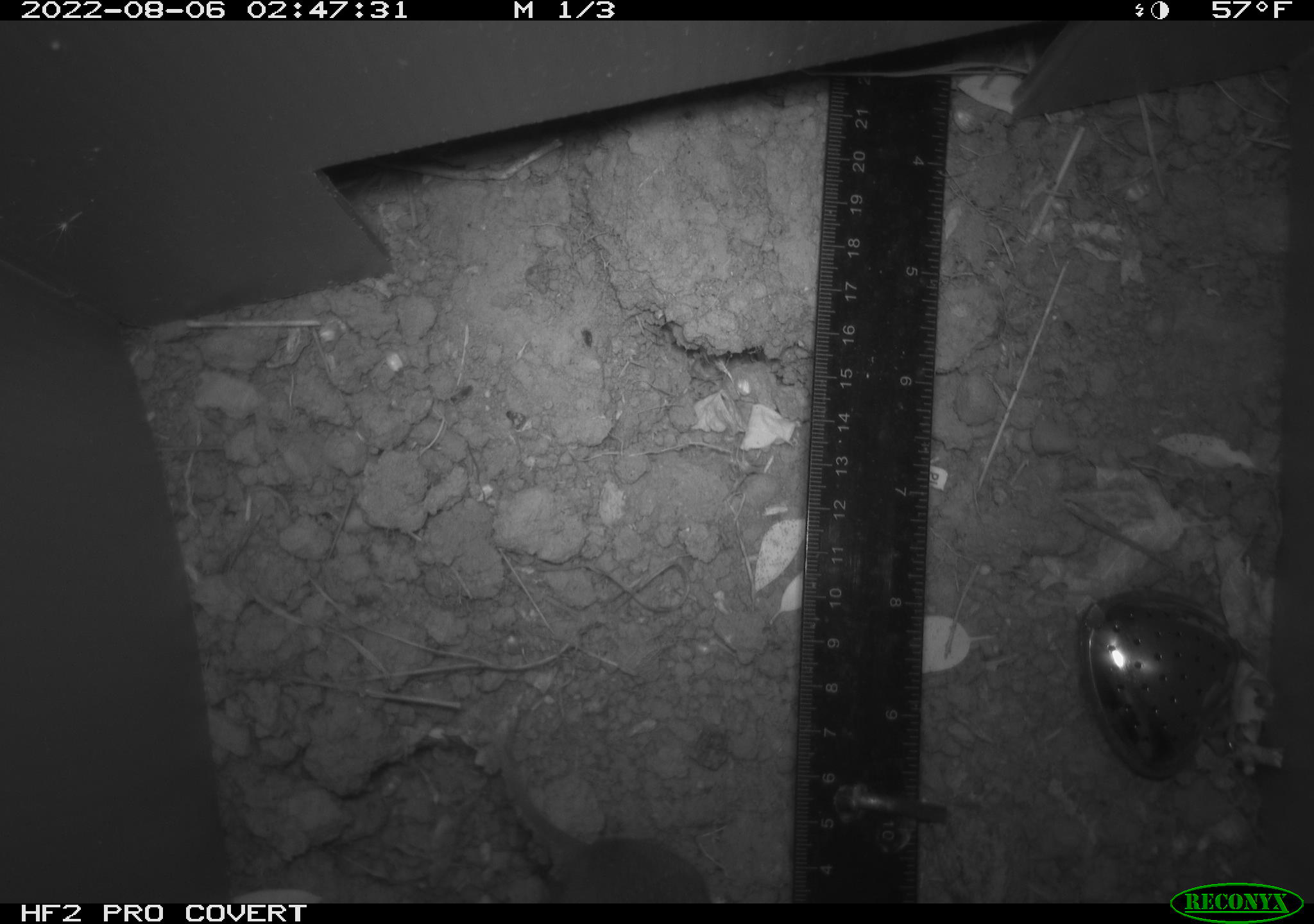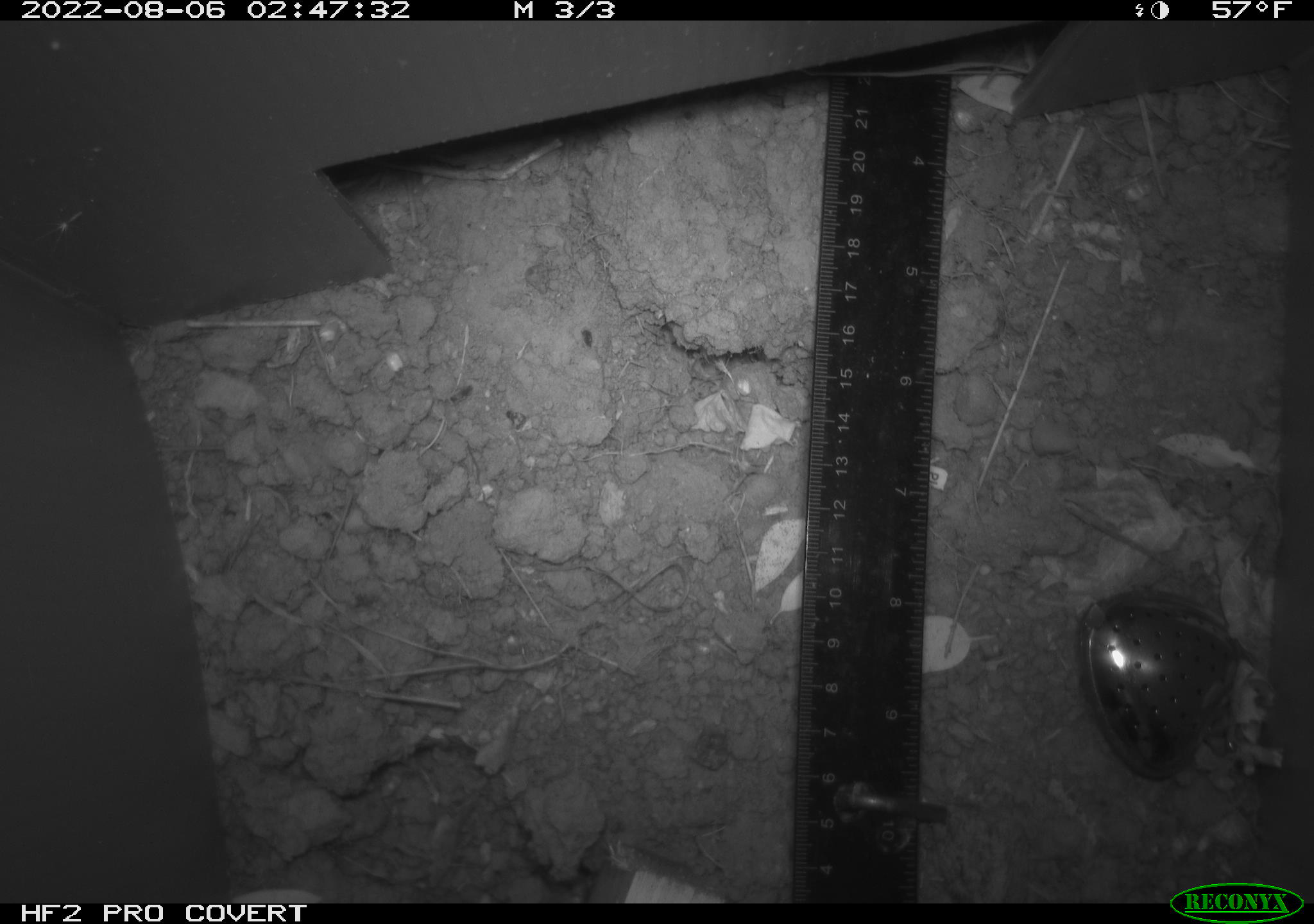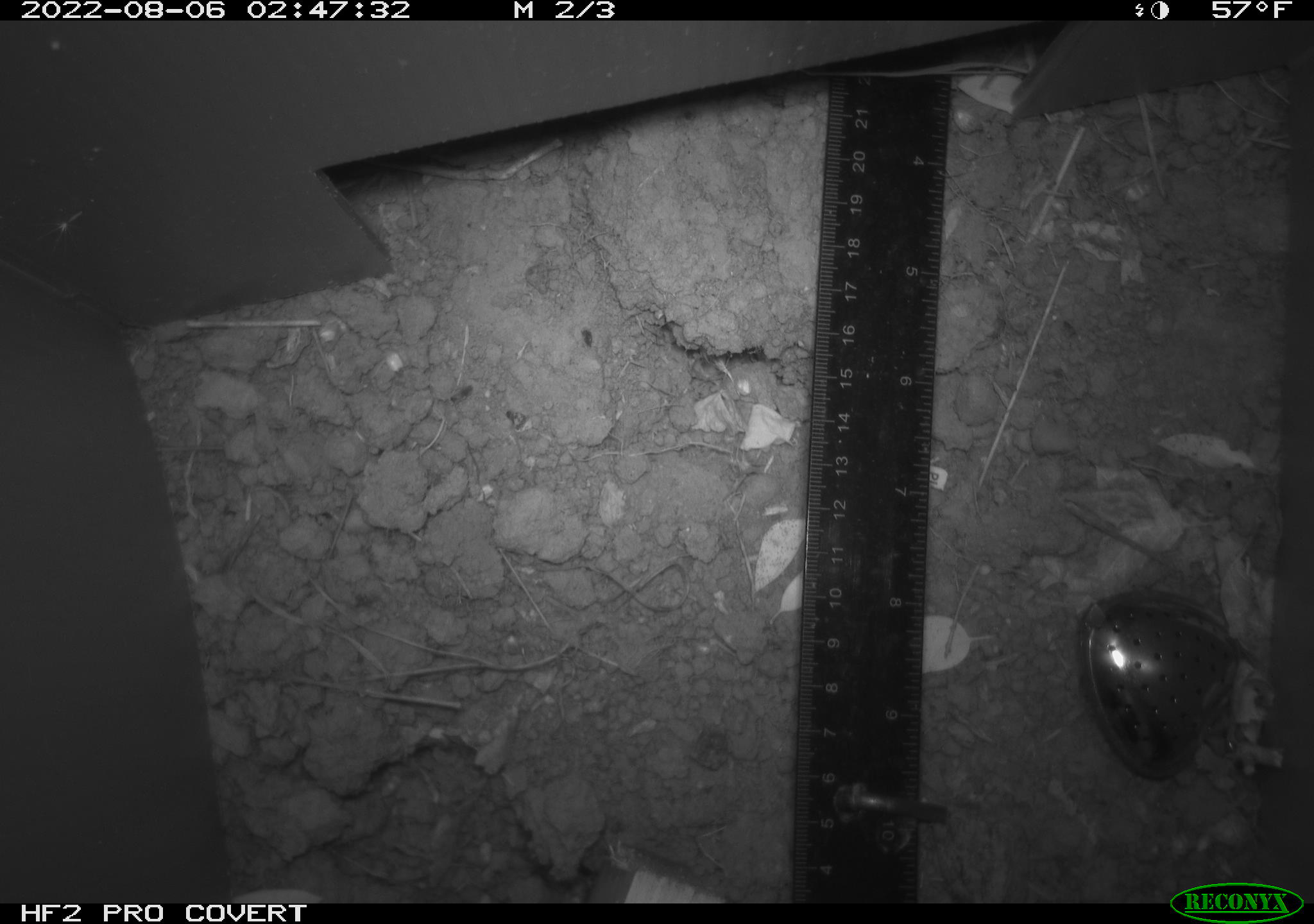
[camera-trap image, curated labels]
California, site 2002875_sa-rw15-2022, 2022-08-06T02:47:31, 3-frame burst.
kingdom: Animalia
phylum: Chordata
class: Mammalia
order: Rodentia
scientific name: Rodentia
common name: rodent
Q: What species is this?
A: Rodent (Rodentia).